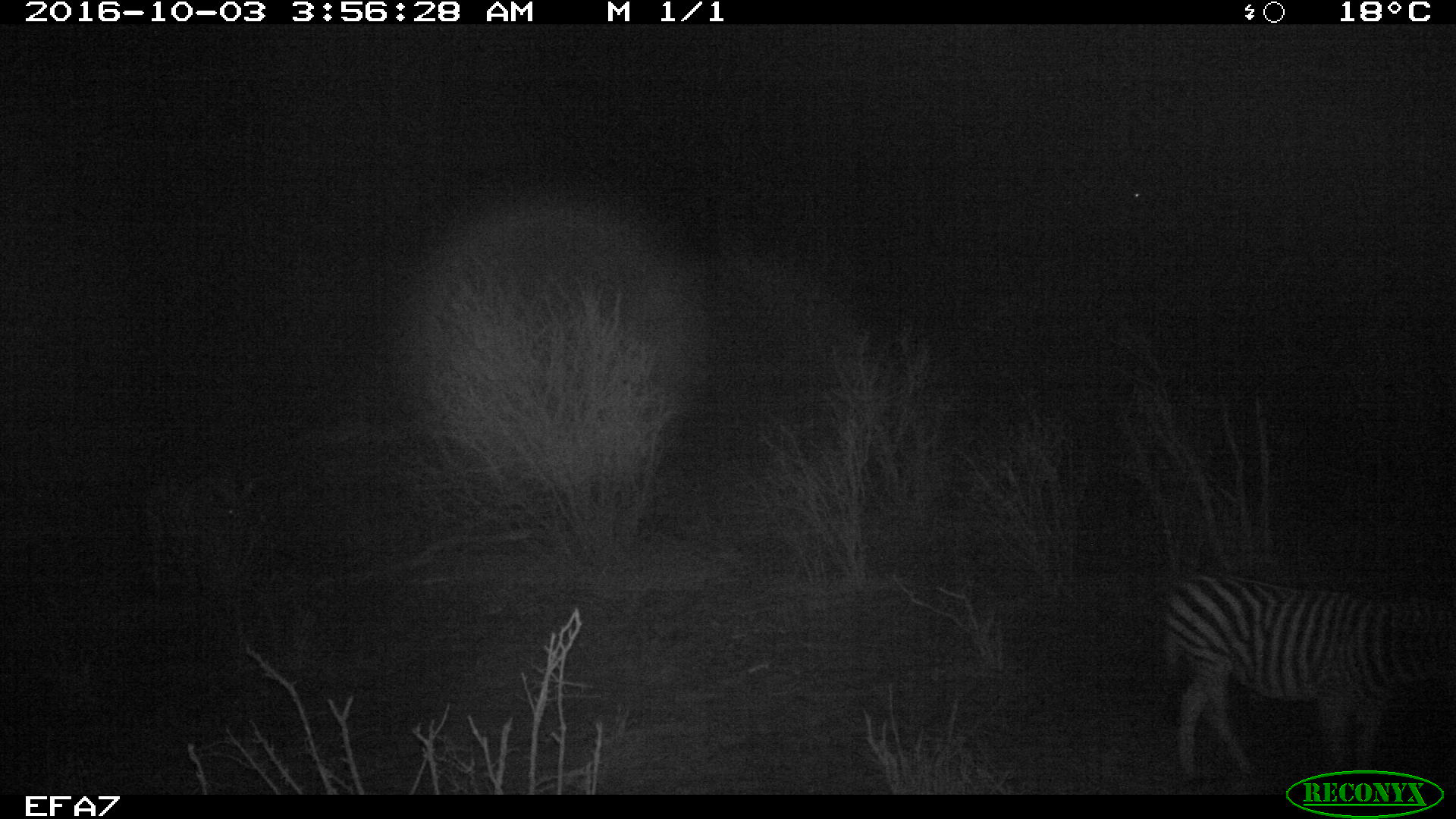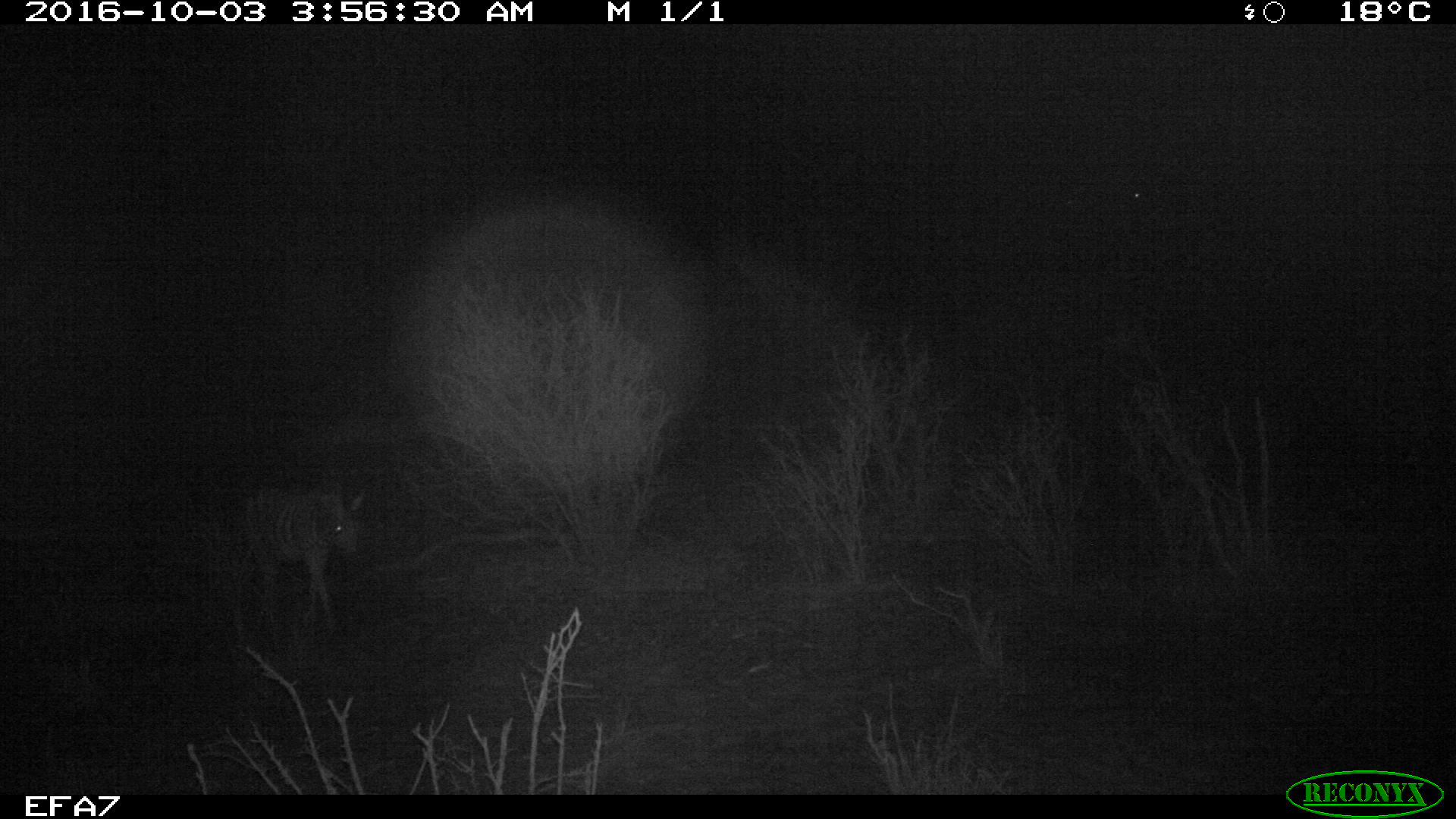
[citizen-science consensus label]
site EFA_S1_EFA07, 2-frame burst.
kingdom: Animalia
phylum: Chordata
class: Mammalia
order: Perissodactyla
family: Equidae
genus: Equus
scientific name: Equus quagga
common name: plains zebra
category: zebraplains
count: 2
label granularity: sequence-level